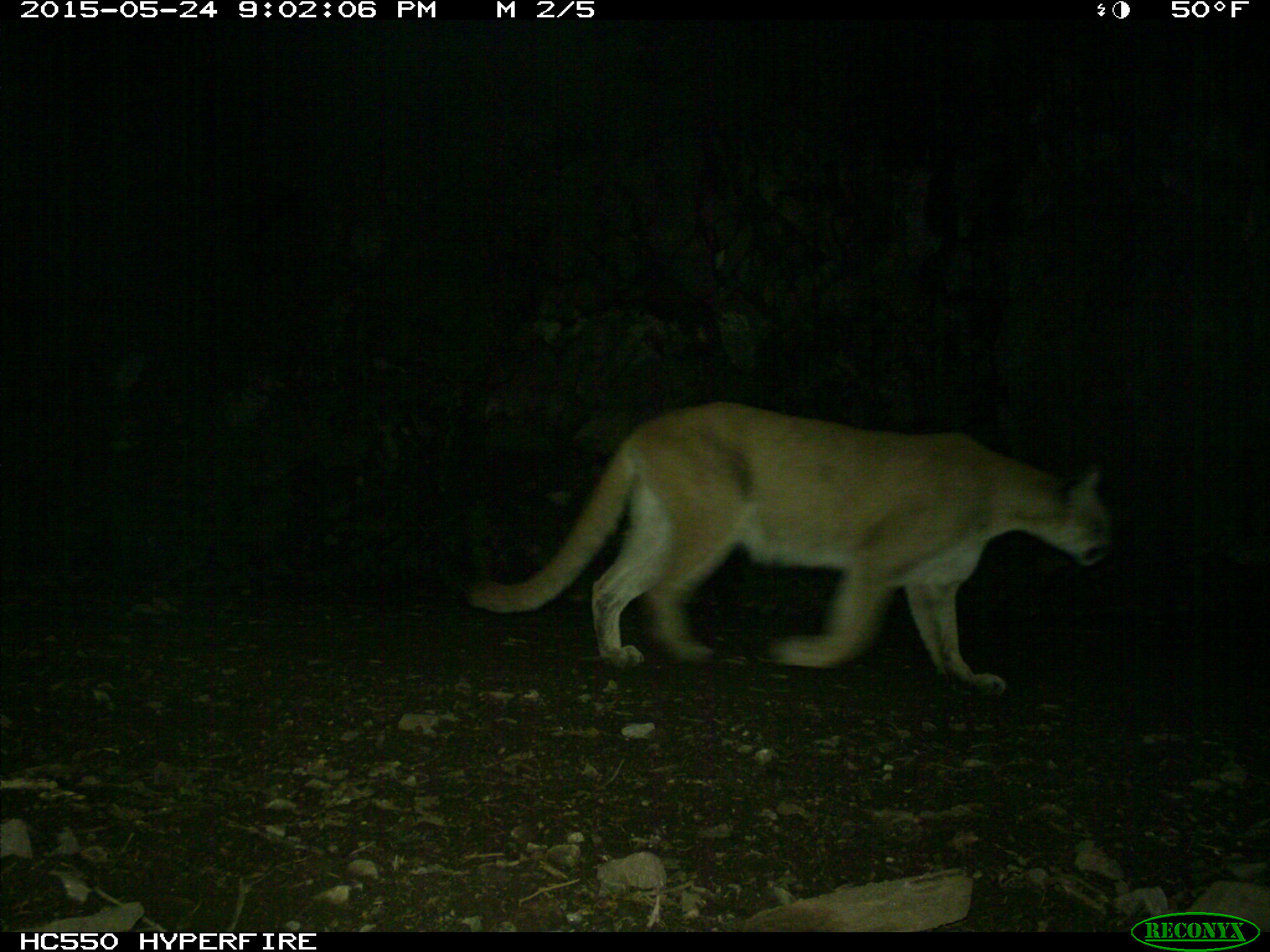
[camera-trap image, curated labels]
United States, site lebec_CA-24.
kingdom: Animalia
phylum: Chordata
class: Mammalia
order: Carnivora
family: Felidae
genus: Puma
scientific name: Puma concolor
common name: mountain lion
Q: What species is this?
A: Puma concolor (mountain lion).